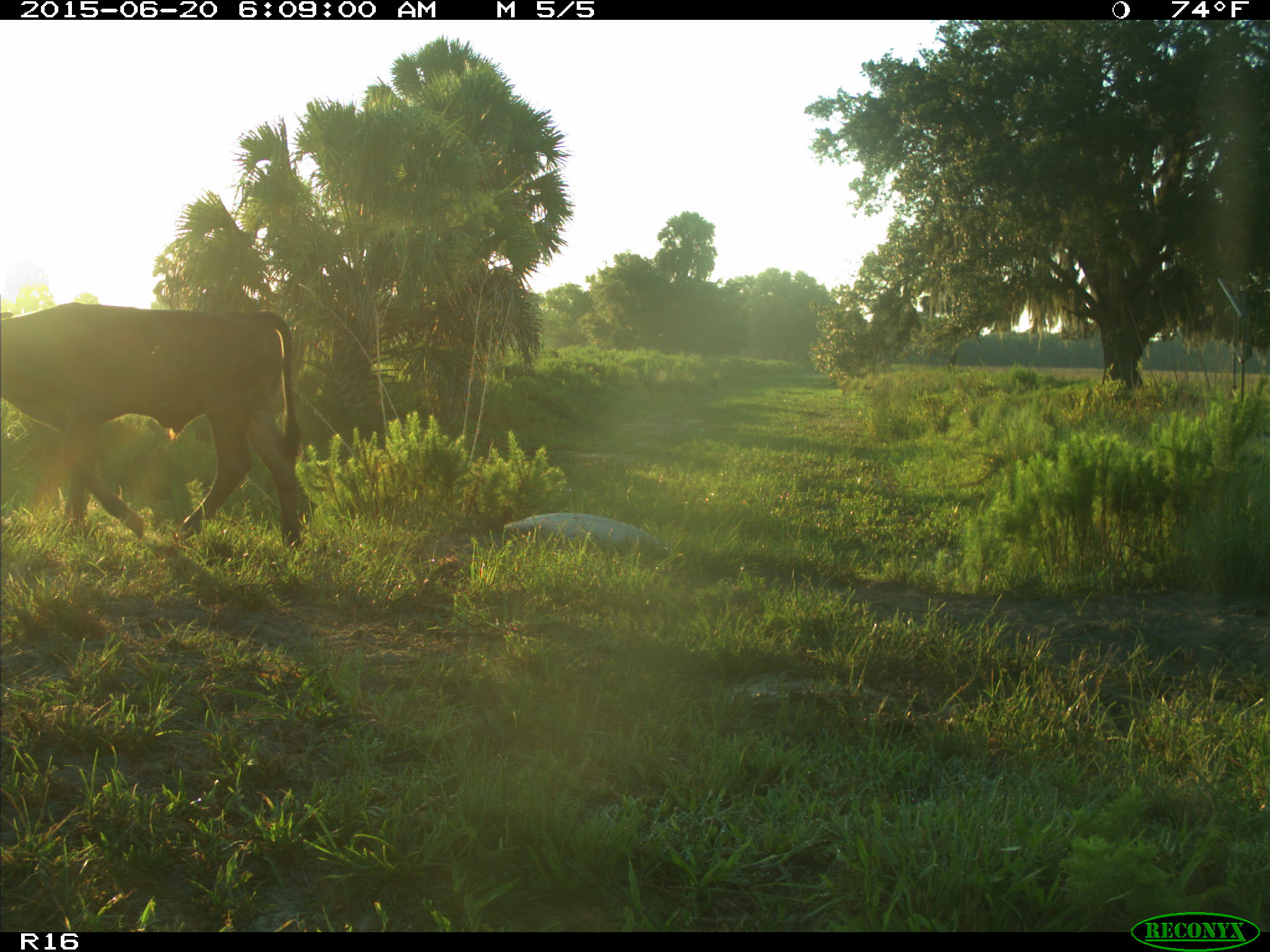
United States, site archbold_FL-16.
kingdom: Animalia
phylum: Chordata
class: Mammalia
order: Artiodactyla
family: Bovidae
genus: Bos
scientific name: Bos taurus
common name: domestic cow